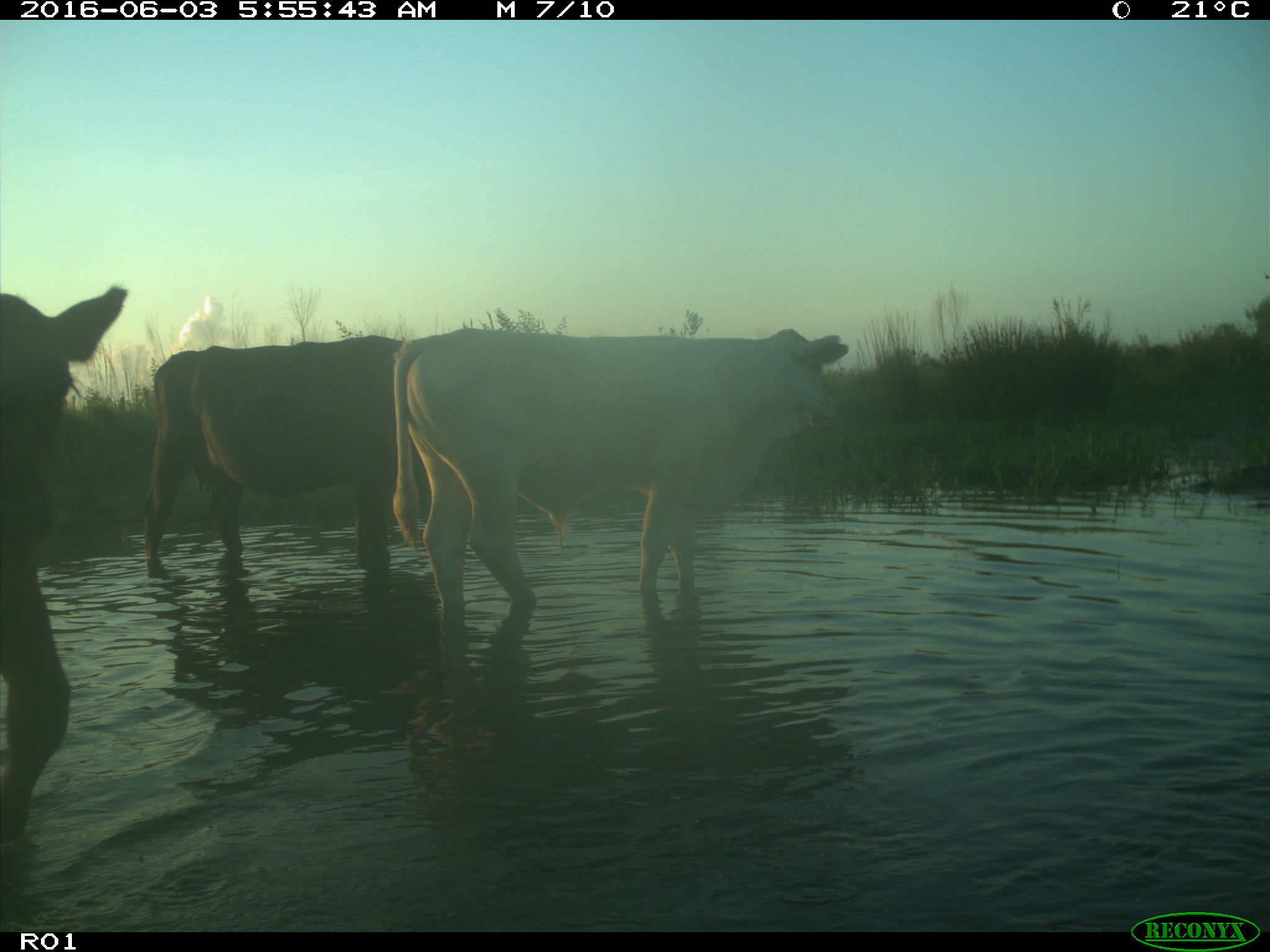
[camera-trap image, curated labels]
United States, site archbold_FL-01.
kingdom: Animalia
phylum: Chordata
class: Mammalia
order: Artiodactyla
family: Bovidae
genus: Bos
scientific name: Bos taurus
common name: domestic cow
Bos taurus (domestic cow).